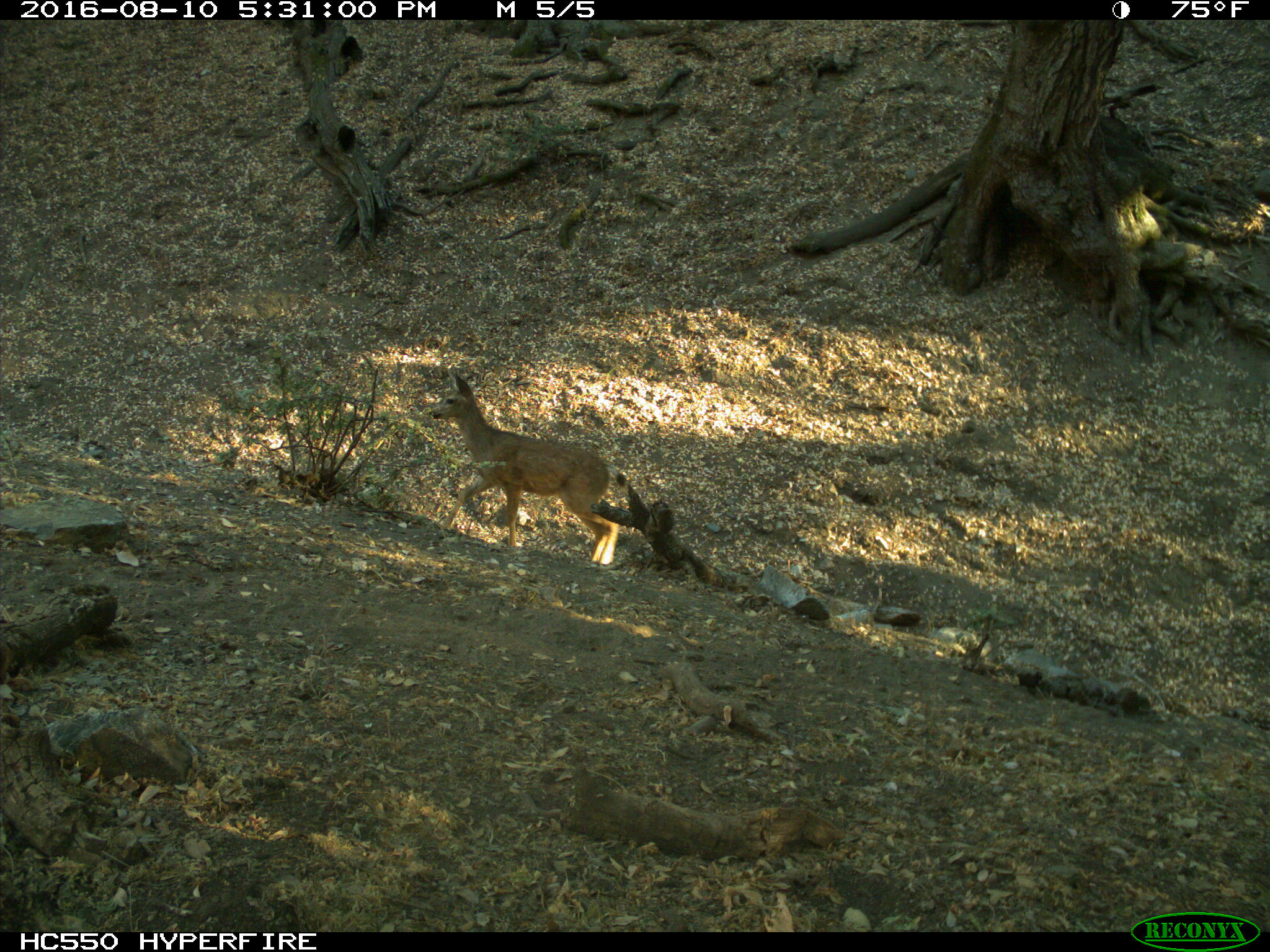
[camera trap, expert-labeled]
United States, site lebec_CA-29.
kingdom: Animalia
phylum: Chordata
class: Mammalia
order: Artiodactyla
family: Cervidae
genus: Odocoileus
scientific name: Odocoileus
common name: deer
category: unidentified deer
Unidentified deer (deer) (Odocoileus).